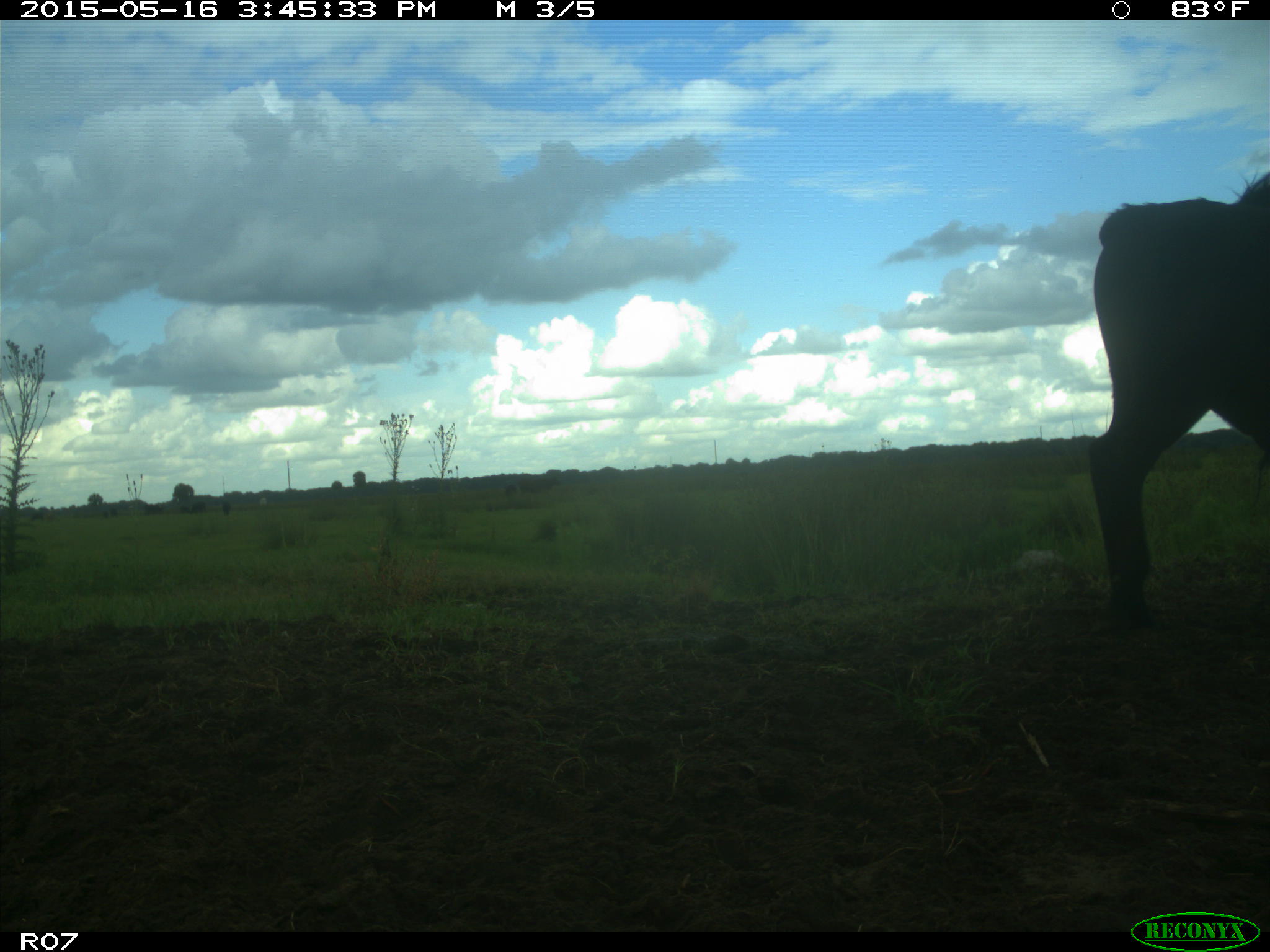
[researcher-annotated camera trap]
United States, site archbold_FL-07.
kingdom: Animalia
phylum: Chordata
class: Mammalia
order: Artiodactyla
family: Bovidae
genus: Bos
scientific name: Bos taurus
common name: domestic cow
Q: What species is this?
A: Bos taurus (domestic cow).